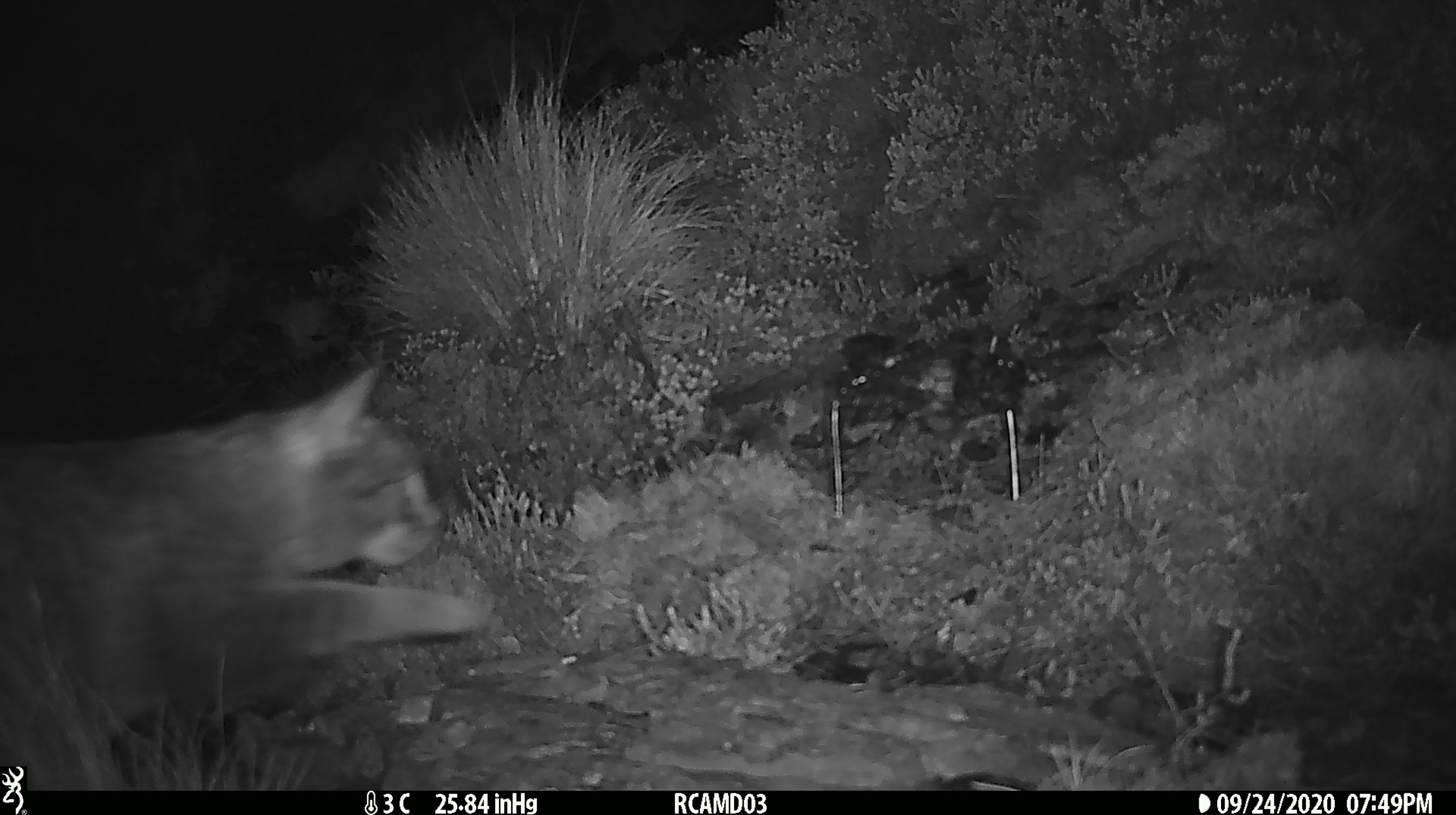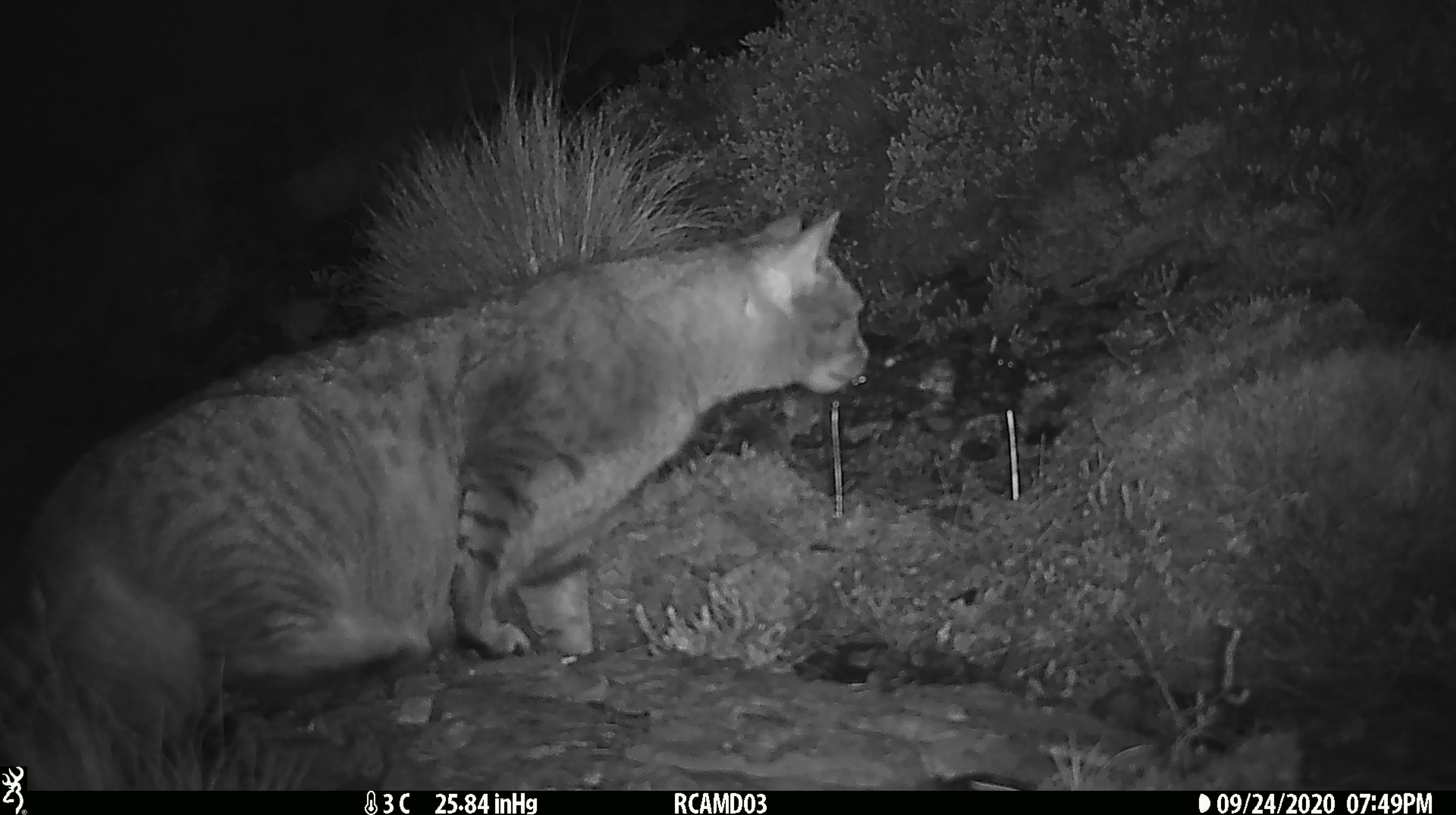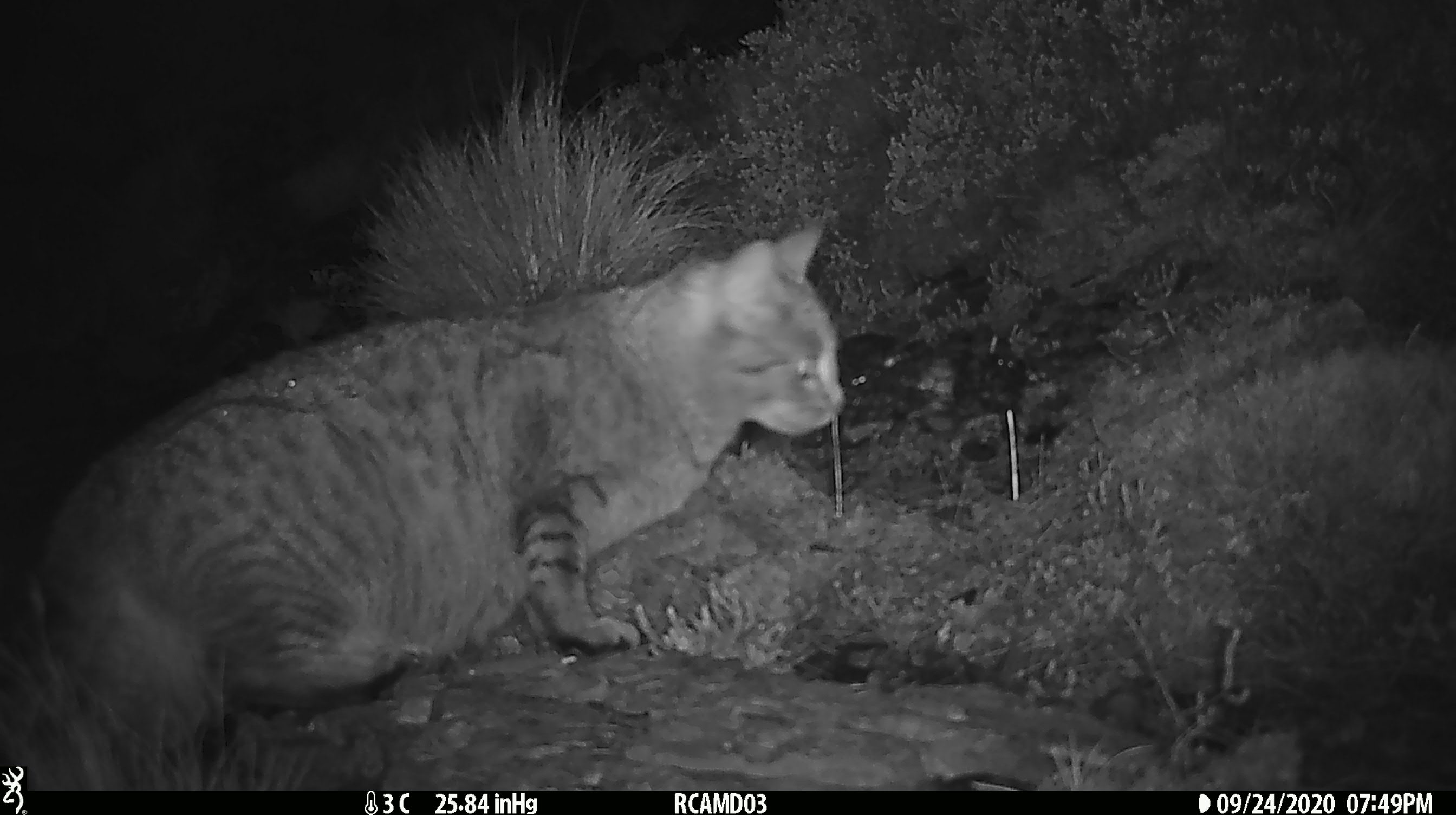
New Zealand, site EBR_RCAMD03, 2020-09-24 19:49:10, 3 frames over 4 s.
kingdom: Animalia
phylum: Chordata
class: Mammalia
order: Carnivora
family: Felidae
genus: Felis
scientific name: Felis catus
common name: domestic cat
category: cat